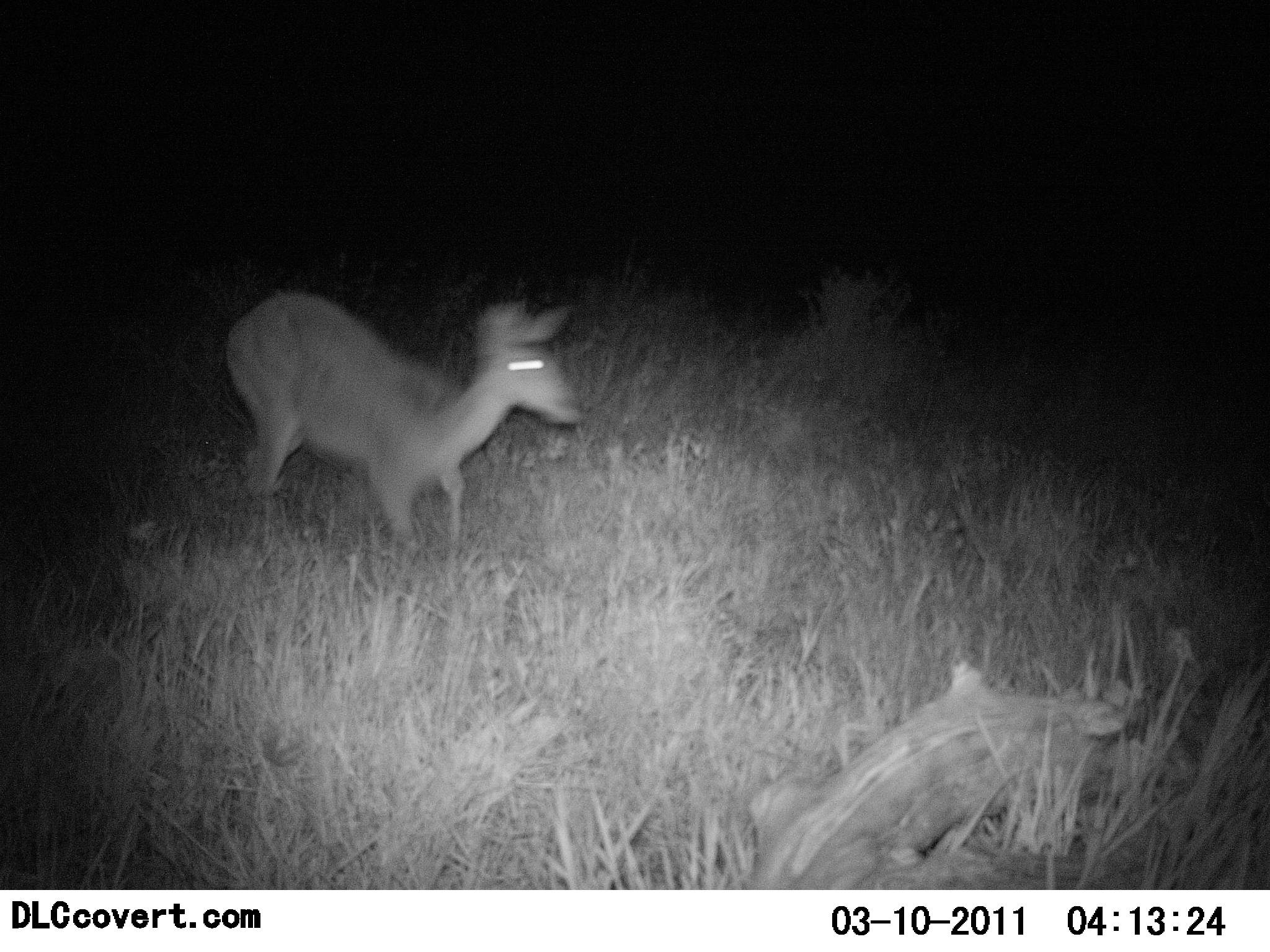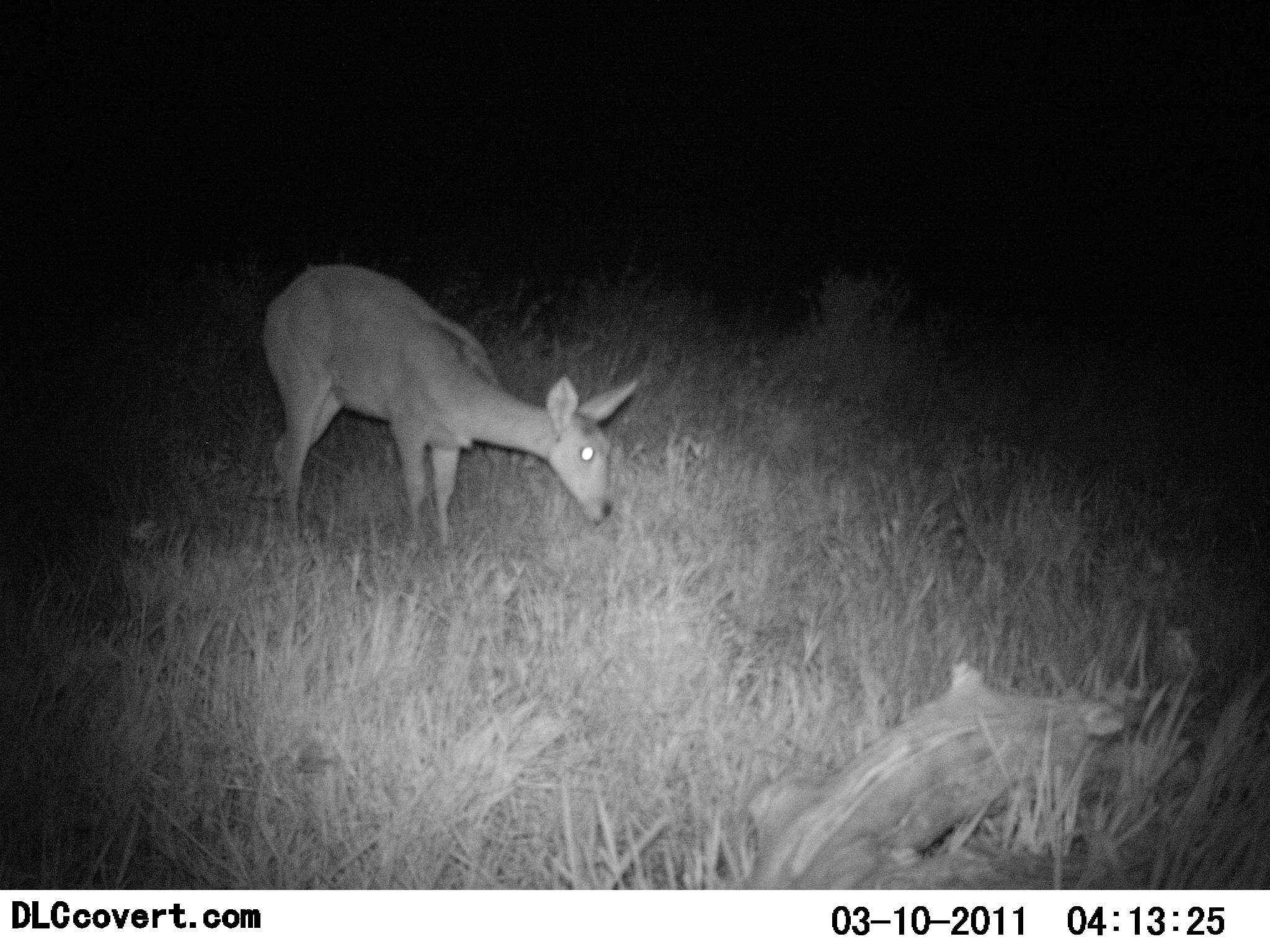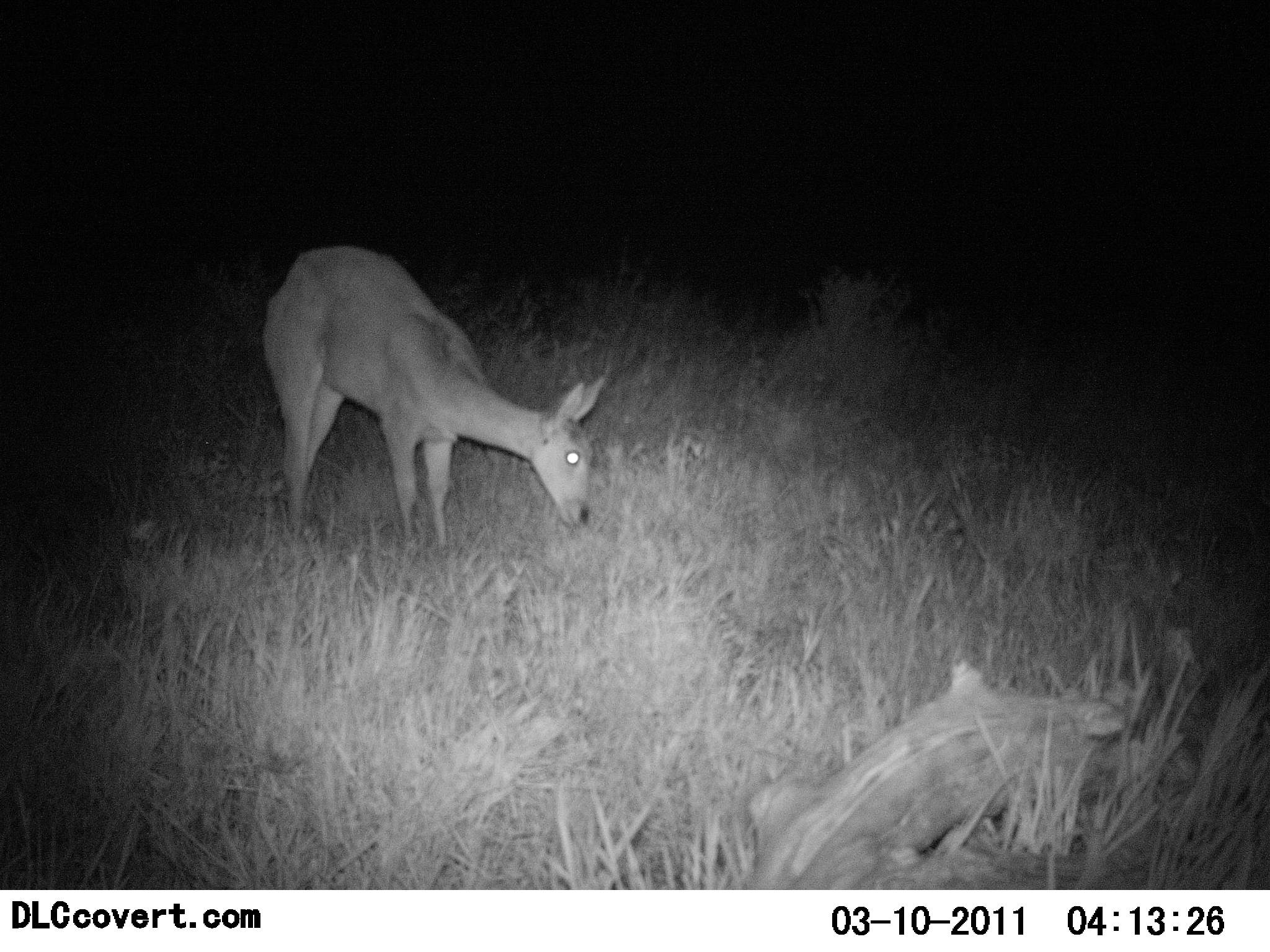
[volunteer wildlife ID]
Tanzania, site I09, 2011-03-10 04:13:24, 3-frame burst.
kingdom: Animalia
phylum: Chordata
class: Mammalia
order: Artiodactyla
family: Bovidae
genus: Redunca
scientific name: Redunca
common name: reedbuck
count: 1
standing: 36%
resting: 0%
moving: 36%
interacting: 0%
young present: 0%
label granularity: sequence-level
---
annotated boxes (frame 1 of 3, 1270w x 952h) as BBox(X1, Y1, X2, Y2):
animal: BBox(224, 278, 584, 570); BBox(740, 659, 1139, 890)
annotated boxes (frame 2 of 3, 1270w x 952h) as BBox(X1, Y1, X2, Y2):
animal: BBox(260, 257, 647, 563)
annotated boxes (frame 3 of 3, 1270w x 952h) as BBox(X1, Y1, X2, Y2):
animal: BBox(257, 240, 605, 573); BBox(813, 657, 1140, 792)